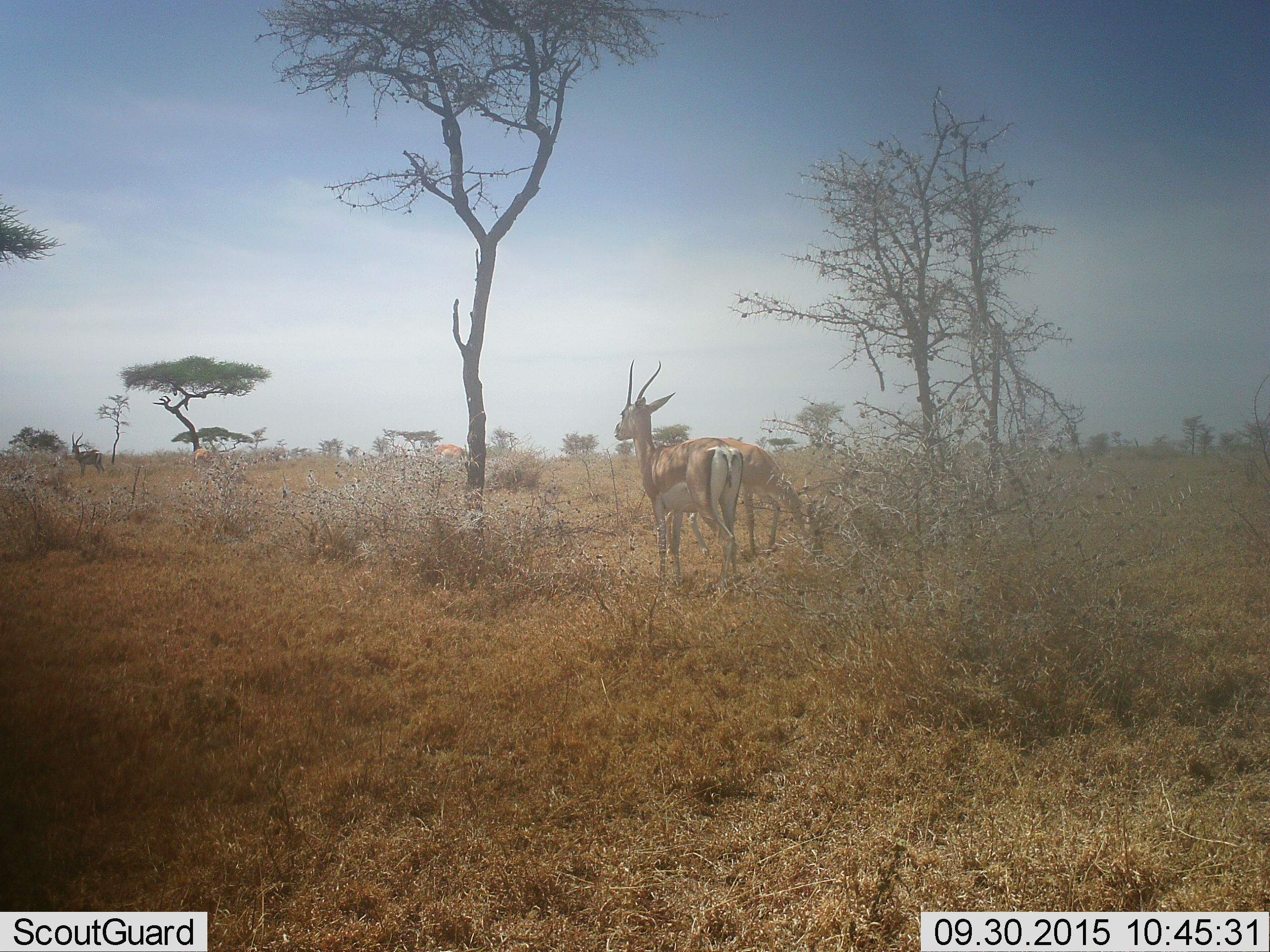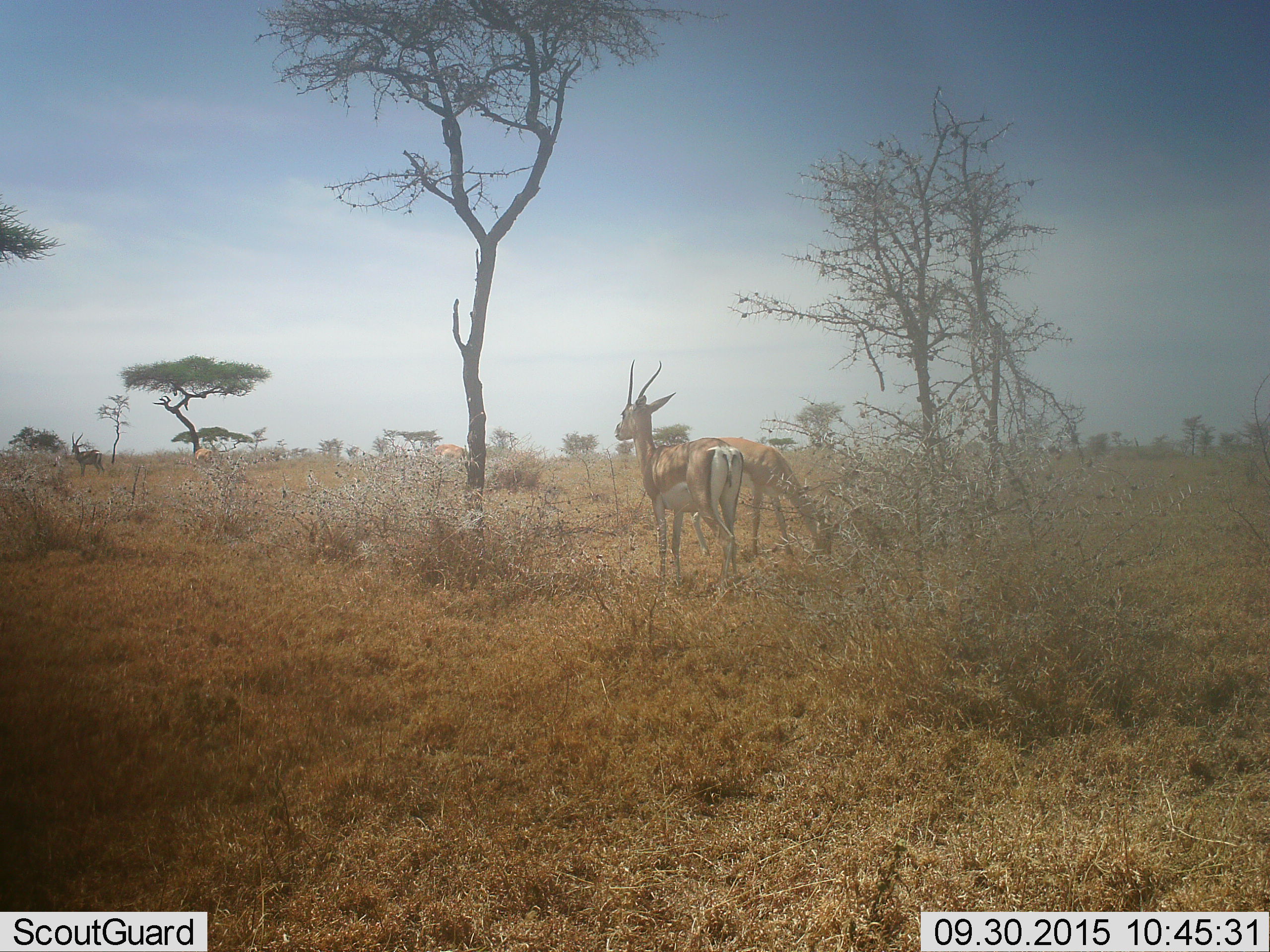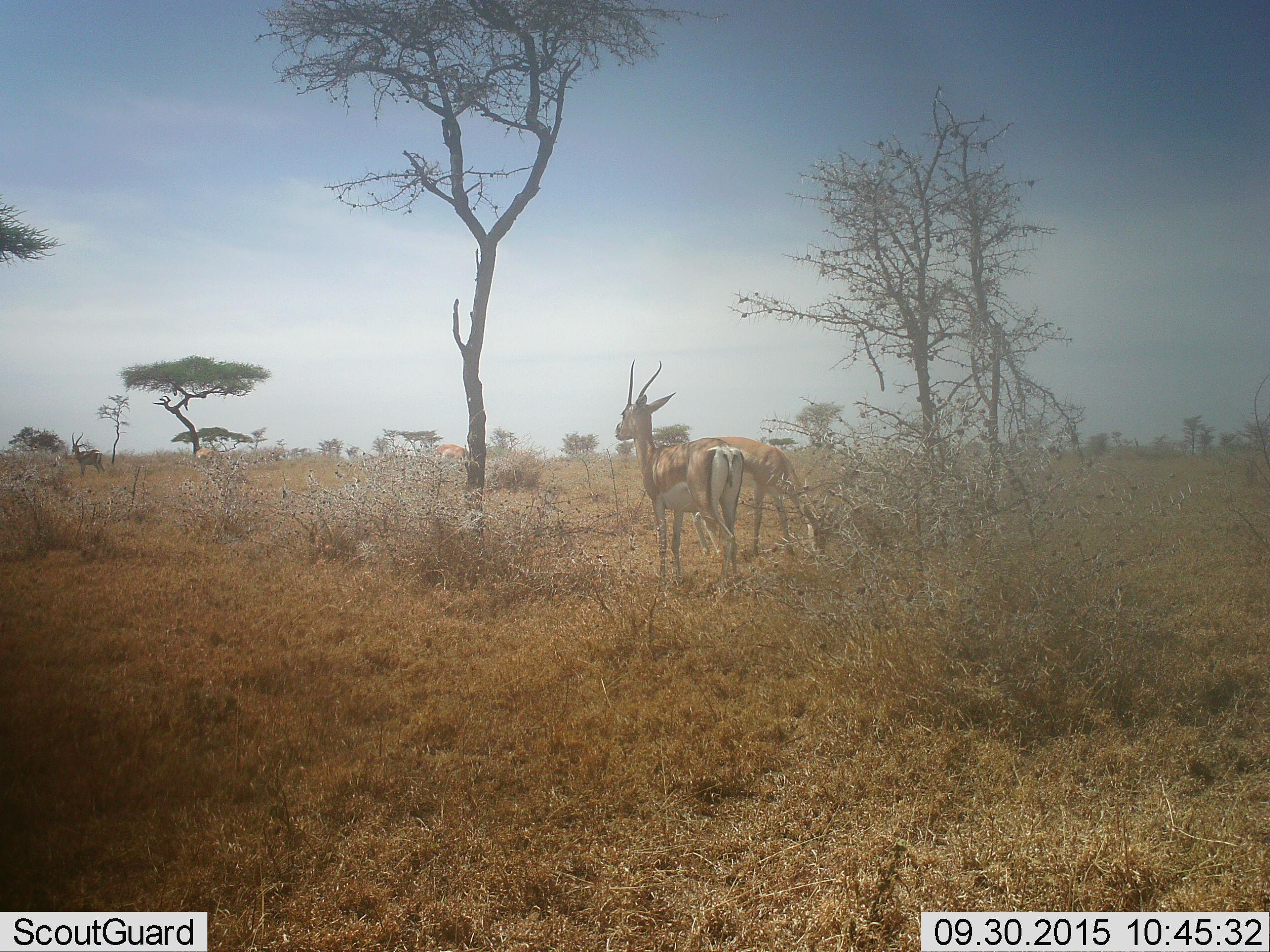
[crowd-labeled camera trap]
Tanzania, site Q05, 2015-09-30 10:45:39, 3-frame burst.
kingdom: Animalia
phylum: Chordata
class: Mammalia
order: Artiodactyla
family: Bovidae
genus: Nanger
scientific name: Nanger granti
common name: grant's gazelle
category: gazellegrants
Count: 3.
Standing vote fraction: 100%.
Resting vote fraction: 0%.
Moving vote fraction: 0%.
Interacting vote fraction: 0%.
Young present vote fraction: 0%.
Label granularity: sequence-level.